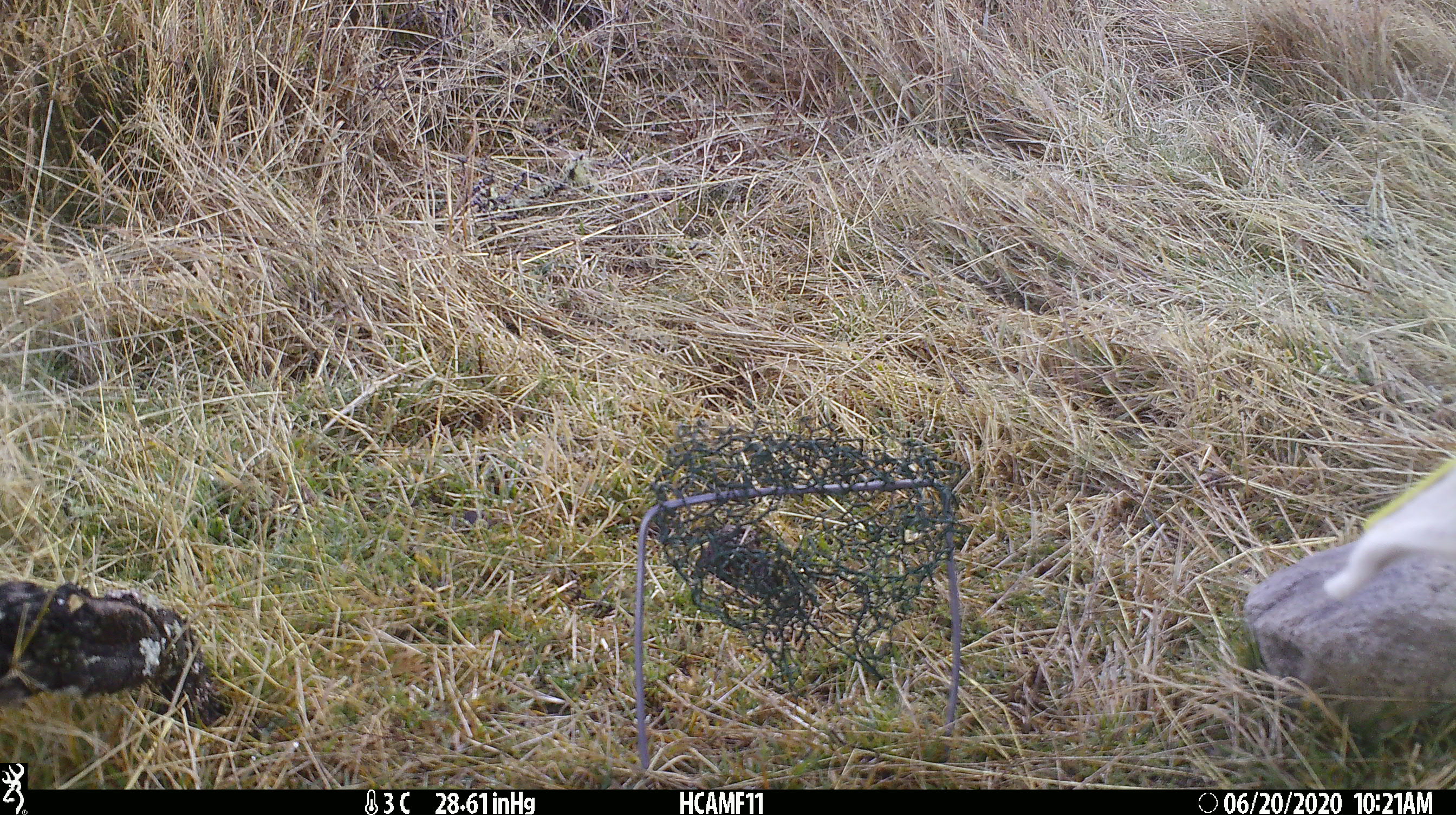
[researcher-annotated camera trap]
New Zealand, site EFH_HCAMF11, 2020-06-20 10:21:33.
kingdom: Animalia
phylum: Chordata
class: Mammalia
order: Artiodactyla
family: Bovidae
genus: Ovis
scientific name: Ovis aries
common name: domestic sheep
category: sheep